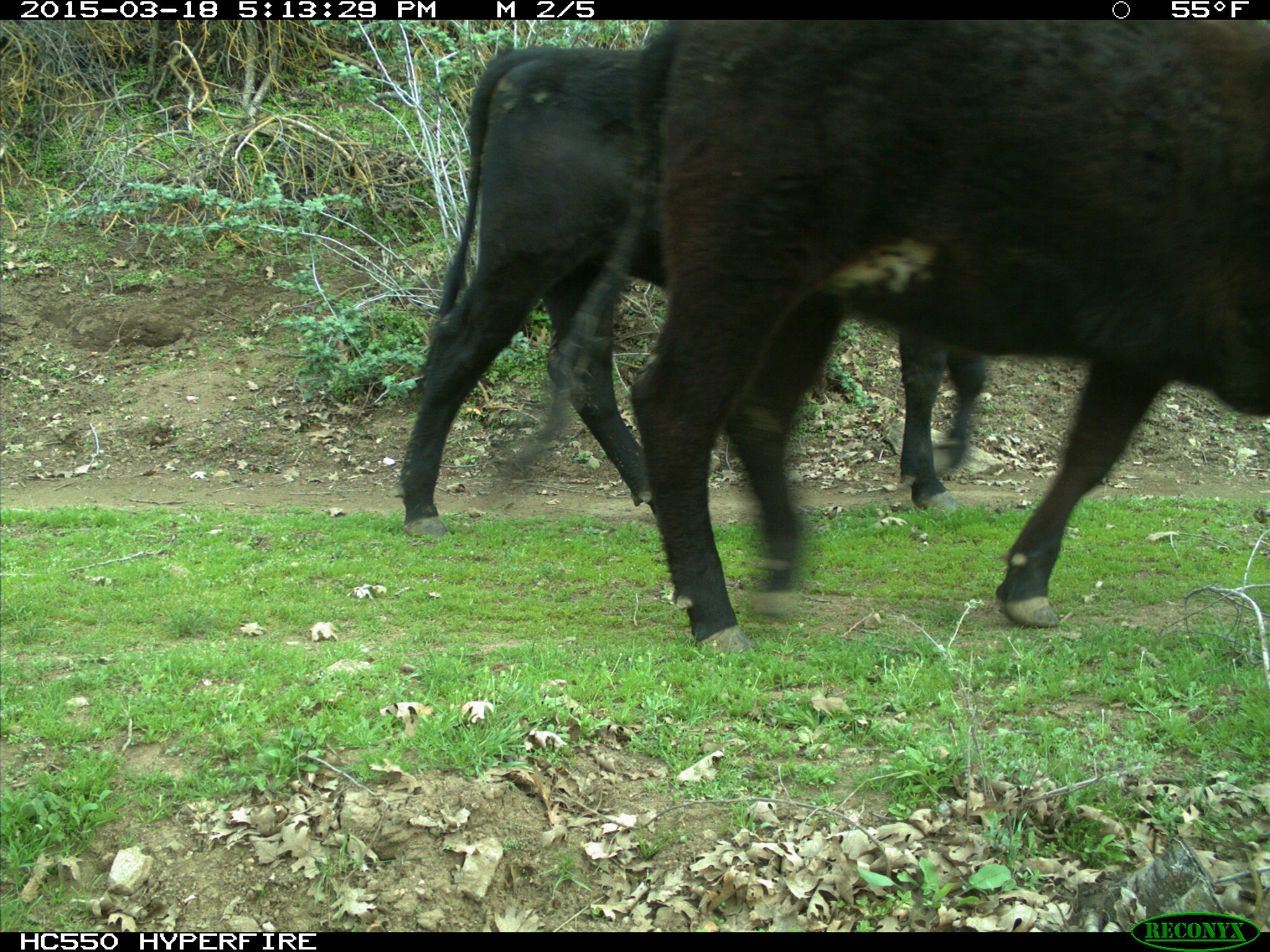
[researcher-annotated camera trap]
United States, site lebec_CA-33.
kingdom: Animalia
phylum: Chordata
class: Mammalia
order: Artiodactyla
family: Bovidae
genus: Bos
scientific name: Bos taurus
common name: domestic cow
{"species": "Bos taurus (domestic cow)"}